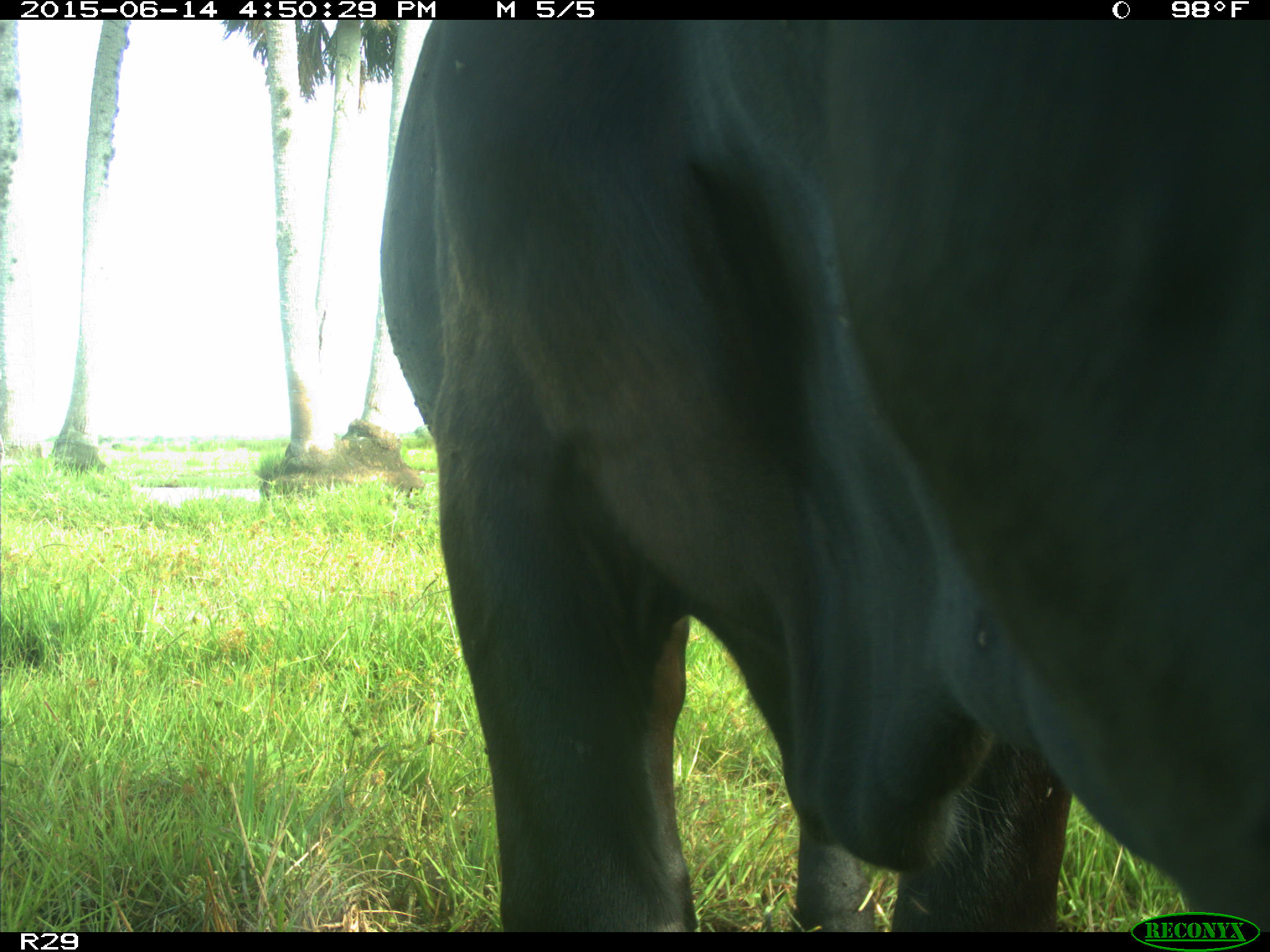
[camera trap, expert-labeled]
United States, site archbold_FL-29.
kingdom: Animalia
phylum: Chordata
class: Mammalia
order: Artiodactyla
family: Bovidae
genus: Bos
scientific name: Bos taurus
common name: domestic cow